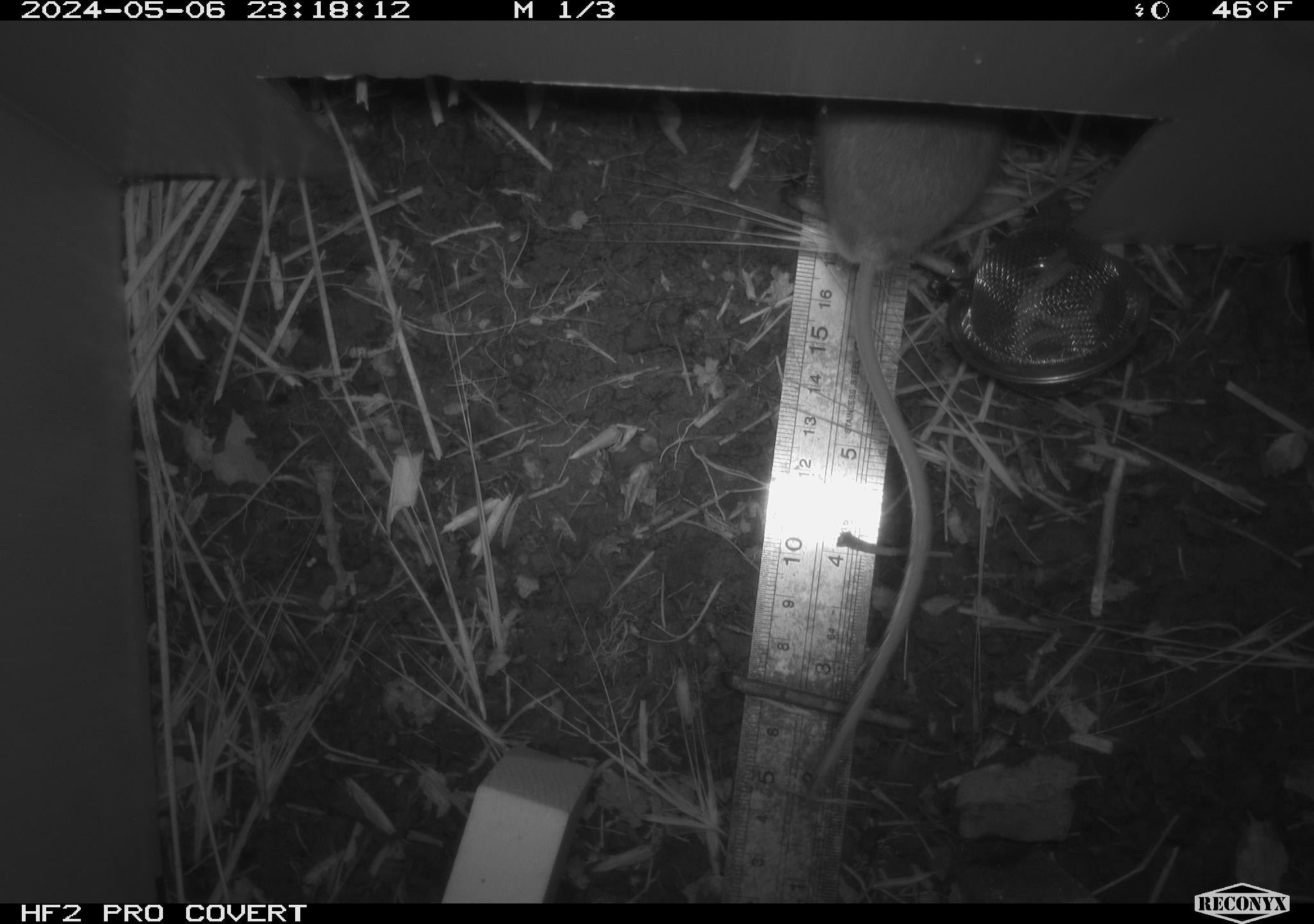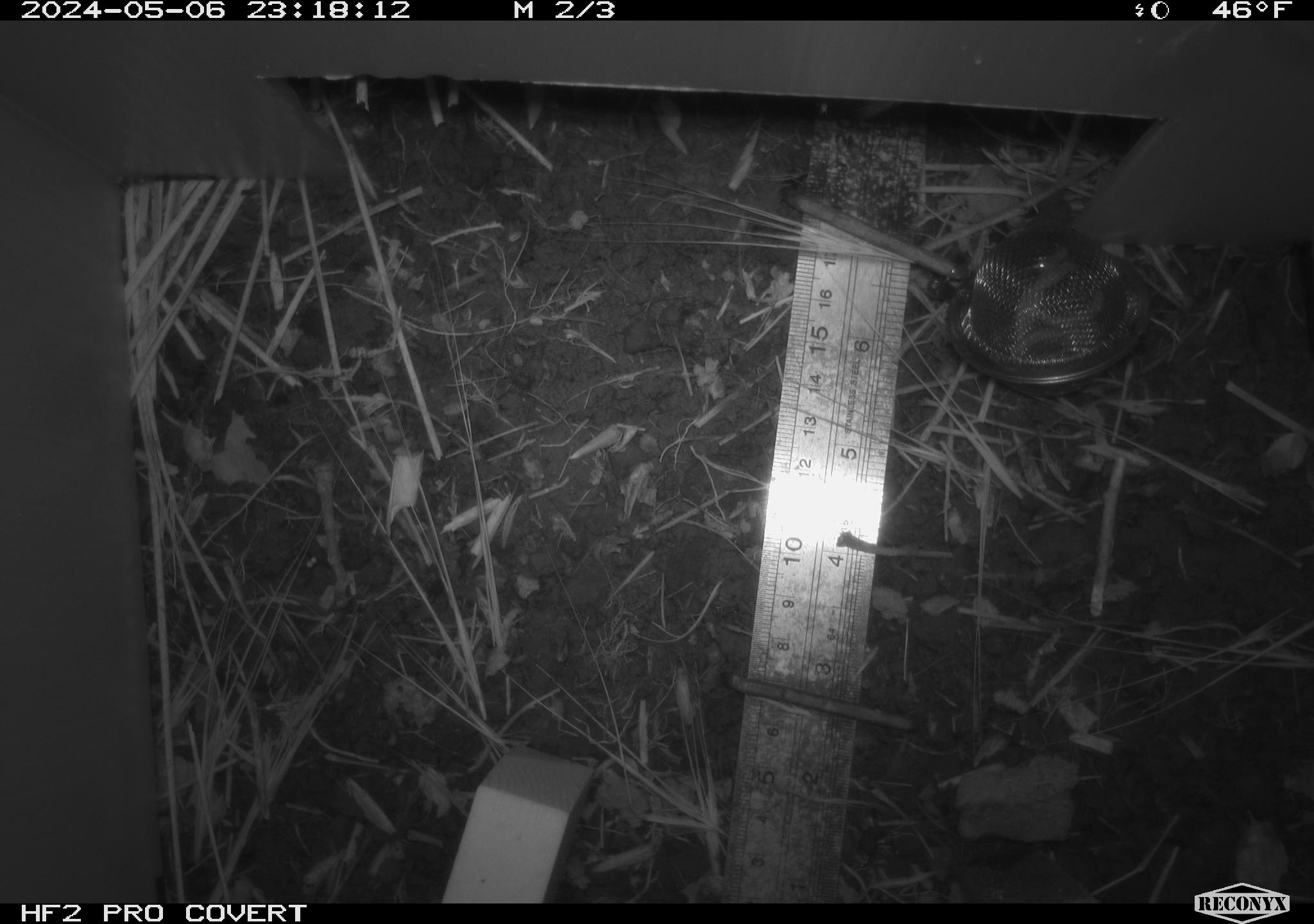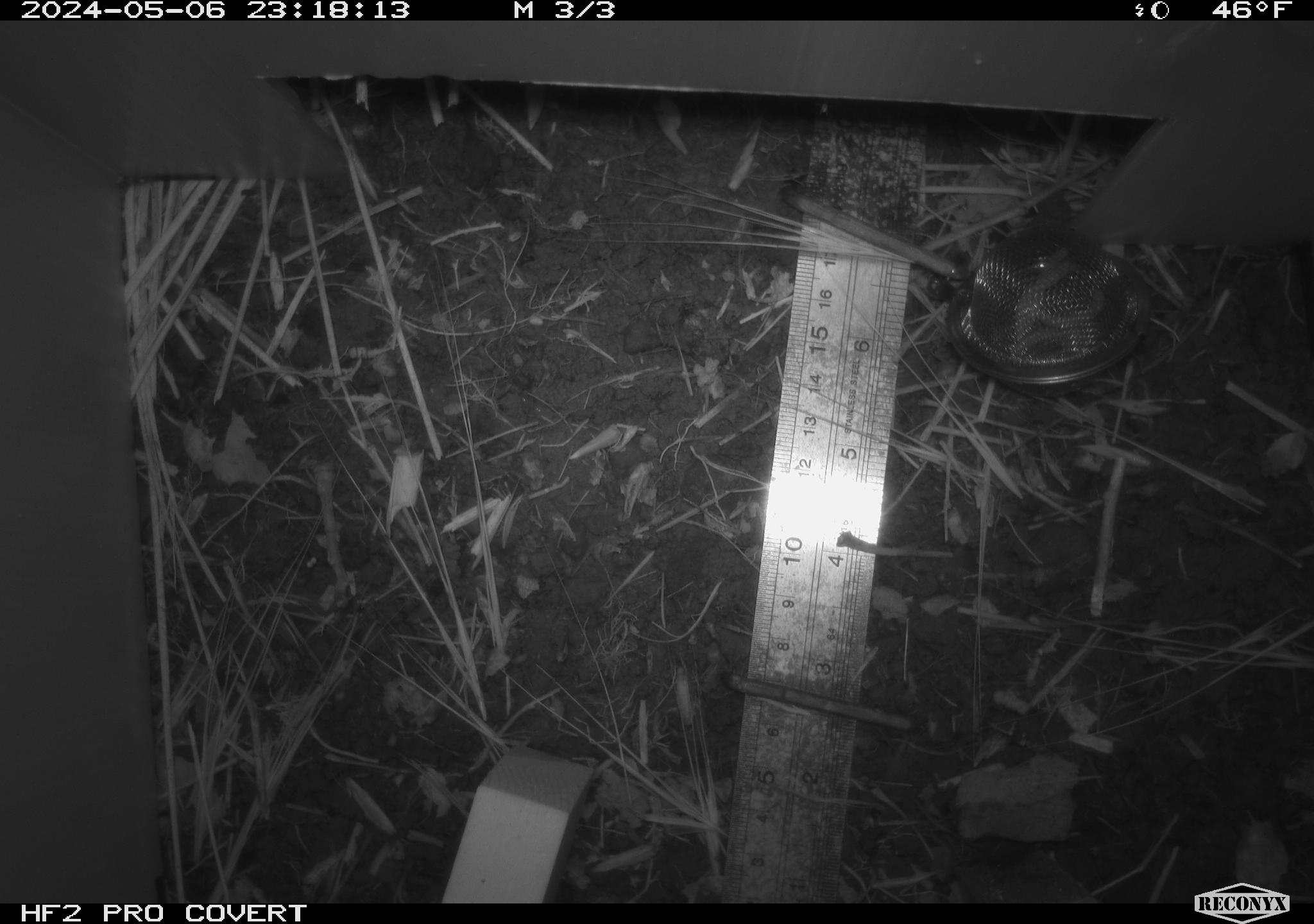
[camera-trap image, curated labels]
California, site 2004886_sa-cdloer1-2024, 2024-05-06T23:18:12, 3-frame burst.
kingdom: Animalia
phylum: Chordata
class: Mammalia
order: Rodentia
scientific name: Rodentia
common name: mouse species